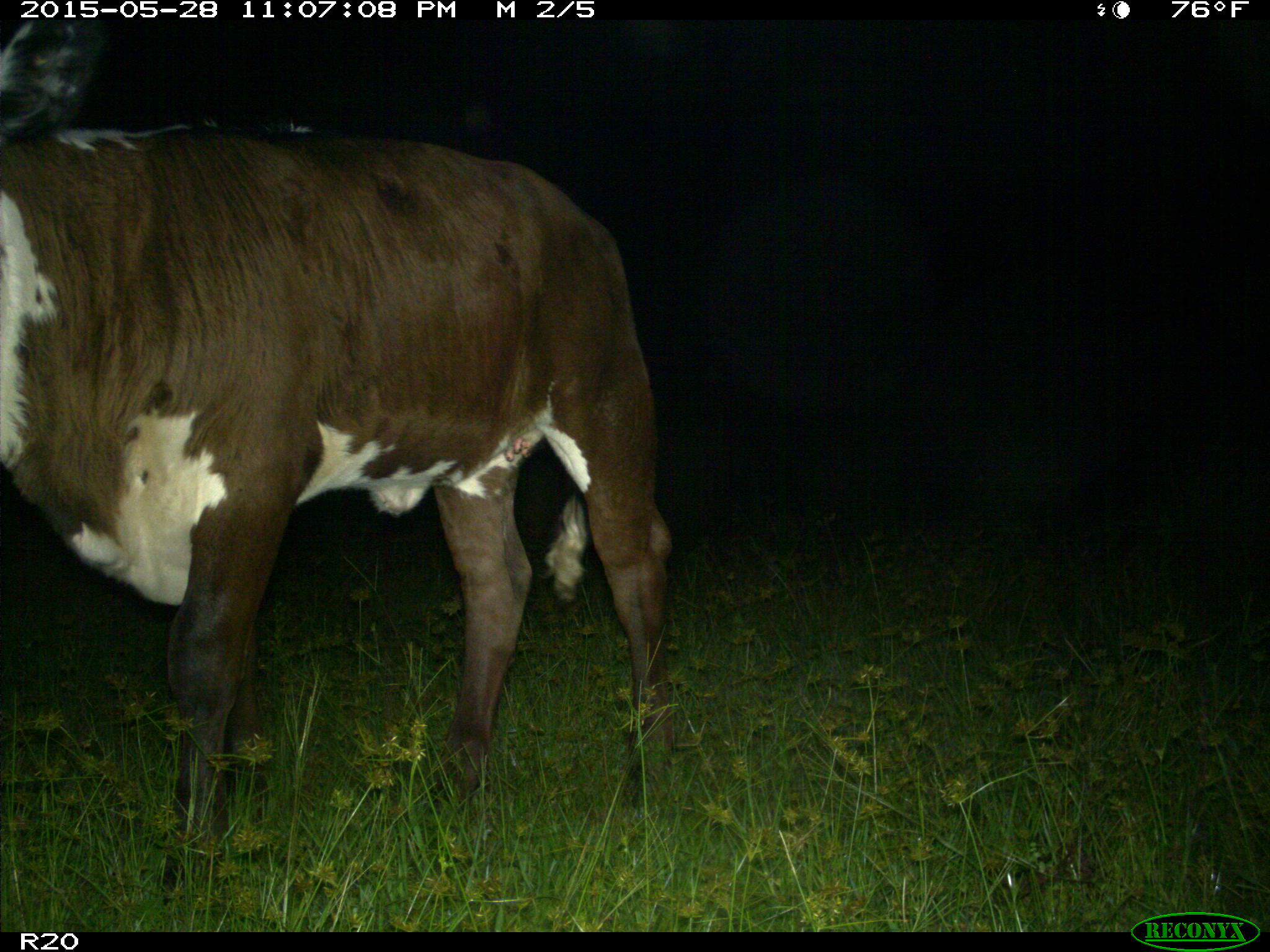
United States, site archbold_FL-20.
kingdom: Animalia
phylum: Chordata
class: Mammalia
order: Artiodactyla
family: Bovidae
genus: Bos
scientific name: Bos taurus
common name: domestic cow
Bos taurus (domestic cow).